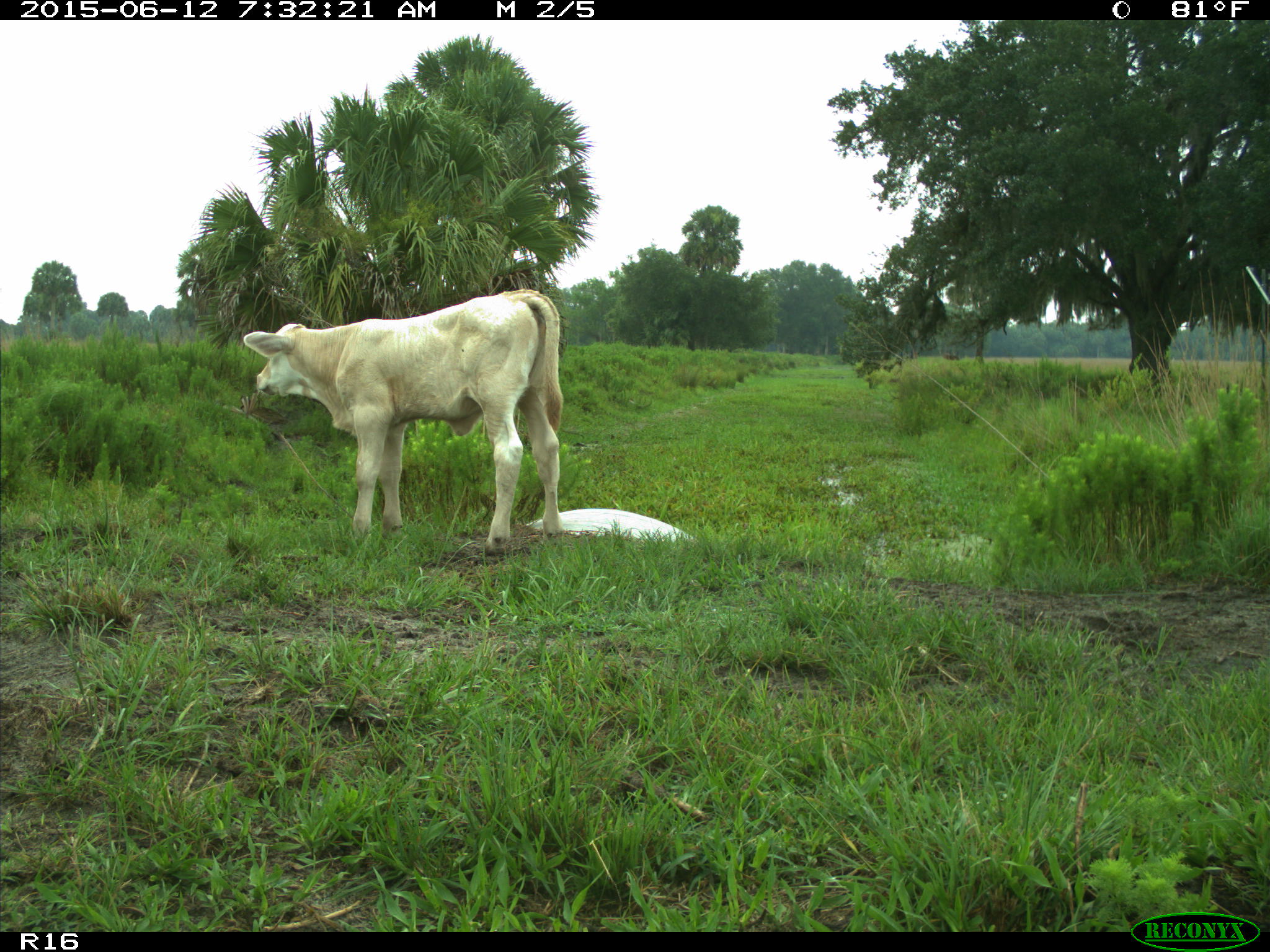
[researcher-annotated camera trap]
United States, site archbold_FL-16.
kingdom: Animalia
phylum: Chordata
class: Mammalia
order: Artiodactyla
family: Bovidae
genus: Bos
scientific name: Bos taurus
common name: domestic cow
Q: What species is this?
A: Bos taurus (domestic cow).